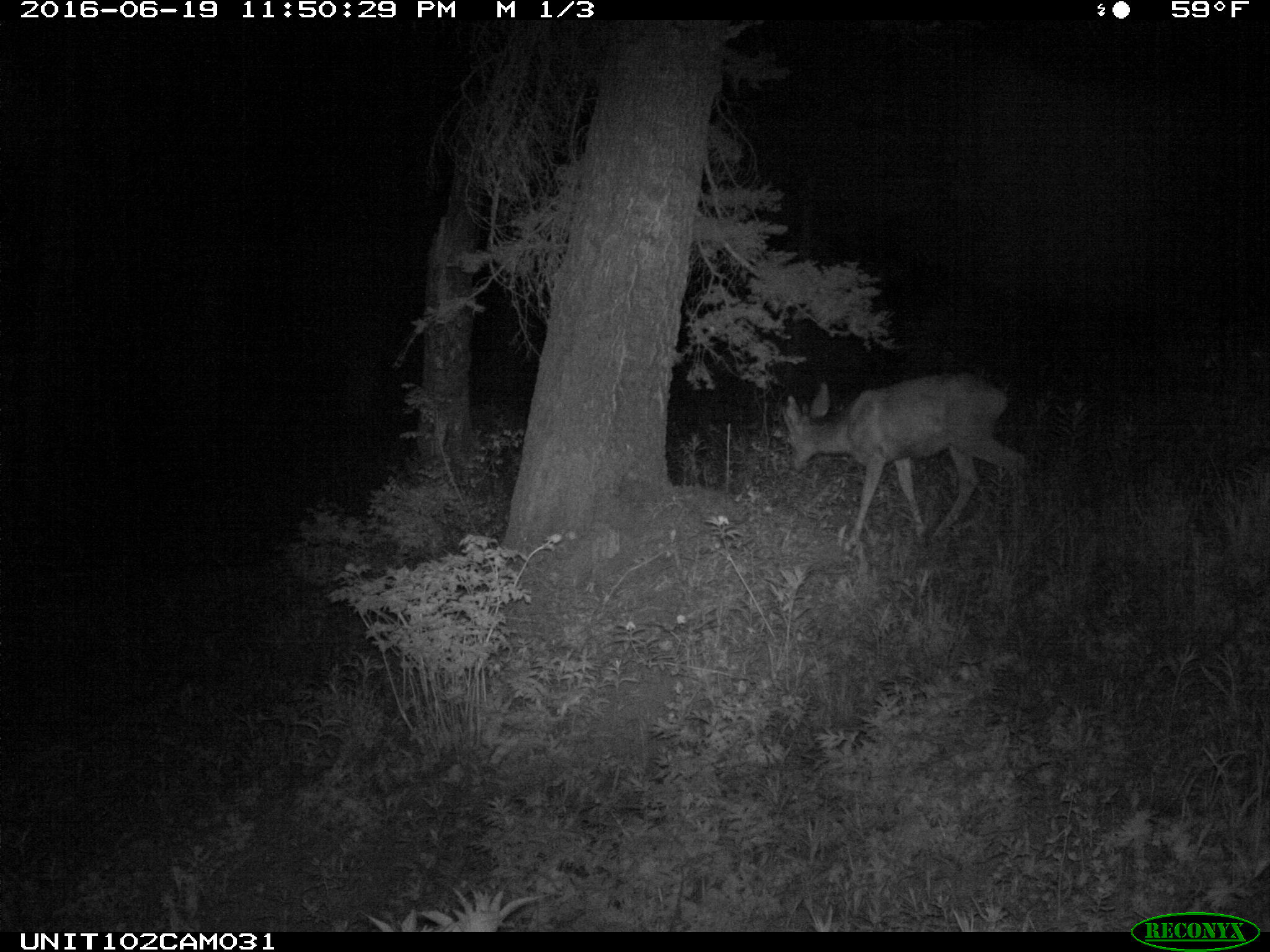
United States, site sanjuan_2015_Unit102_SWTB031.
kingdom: Animalia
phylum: Chordata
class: Mammalia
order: Artiodactyla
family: Cervidae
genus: Odocoileus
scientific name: Odocoileus hemionus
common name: mule deer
Odocoileus hemionus (mule deer).